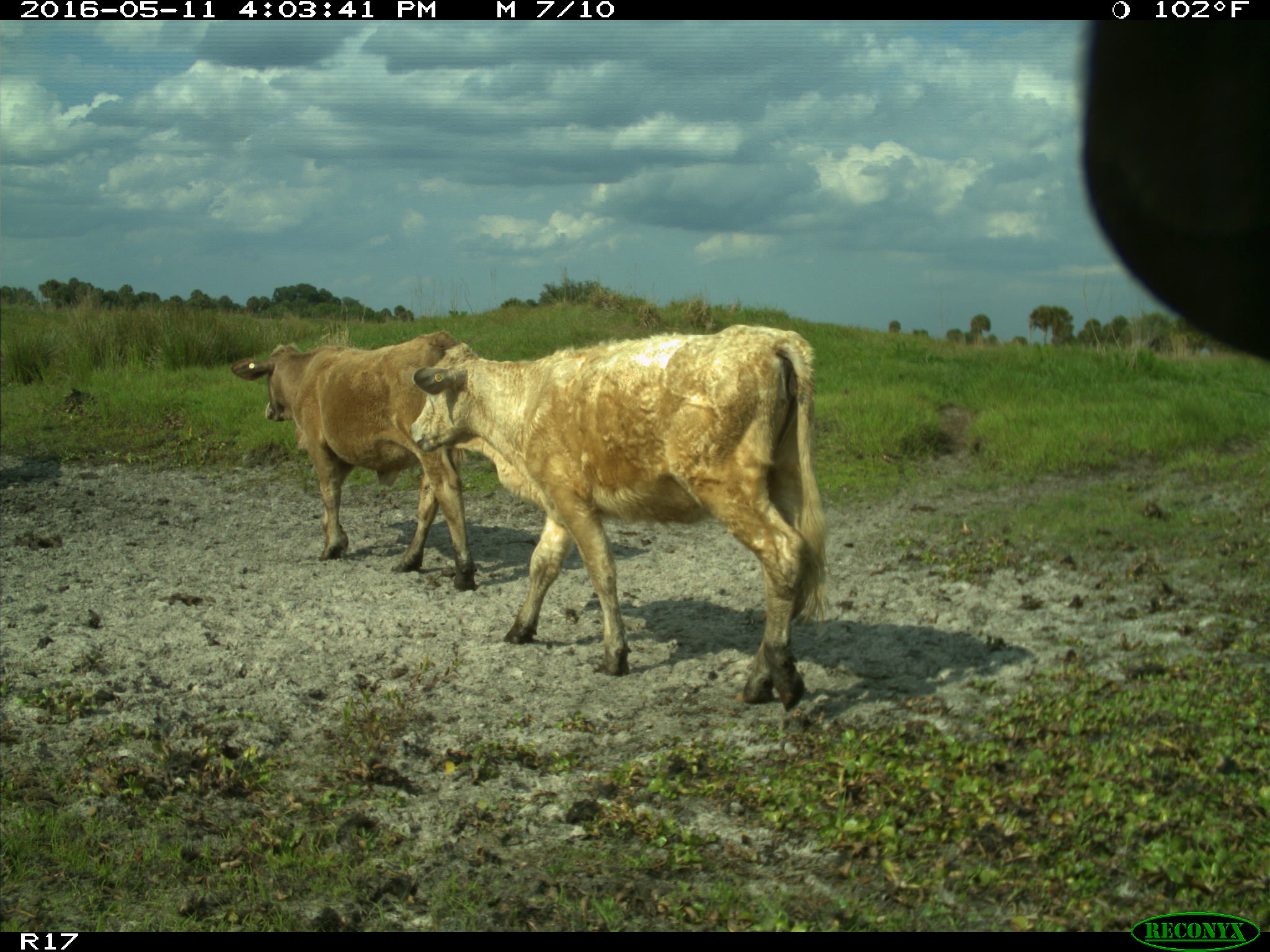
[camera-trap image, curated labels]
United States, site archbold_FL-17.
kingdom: Animalia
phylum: Chordata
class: Mammalia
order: Artiodactyla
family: Bovidae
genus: Bos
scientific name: Bos taurus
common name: domestic cow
Bos taurus (domestic cow).